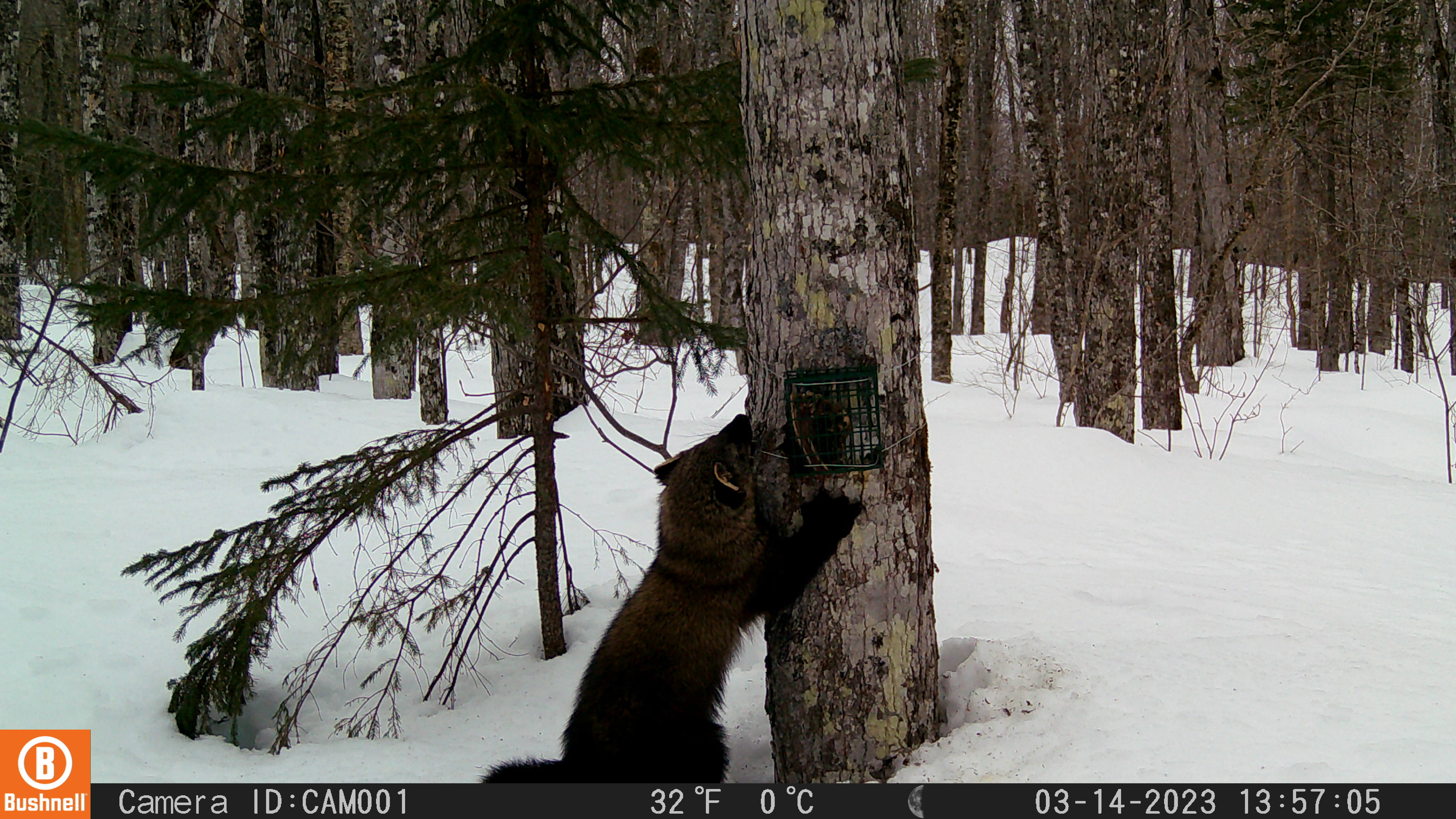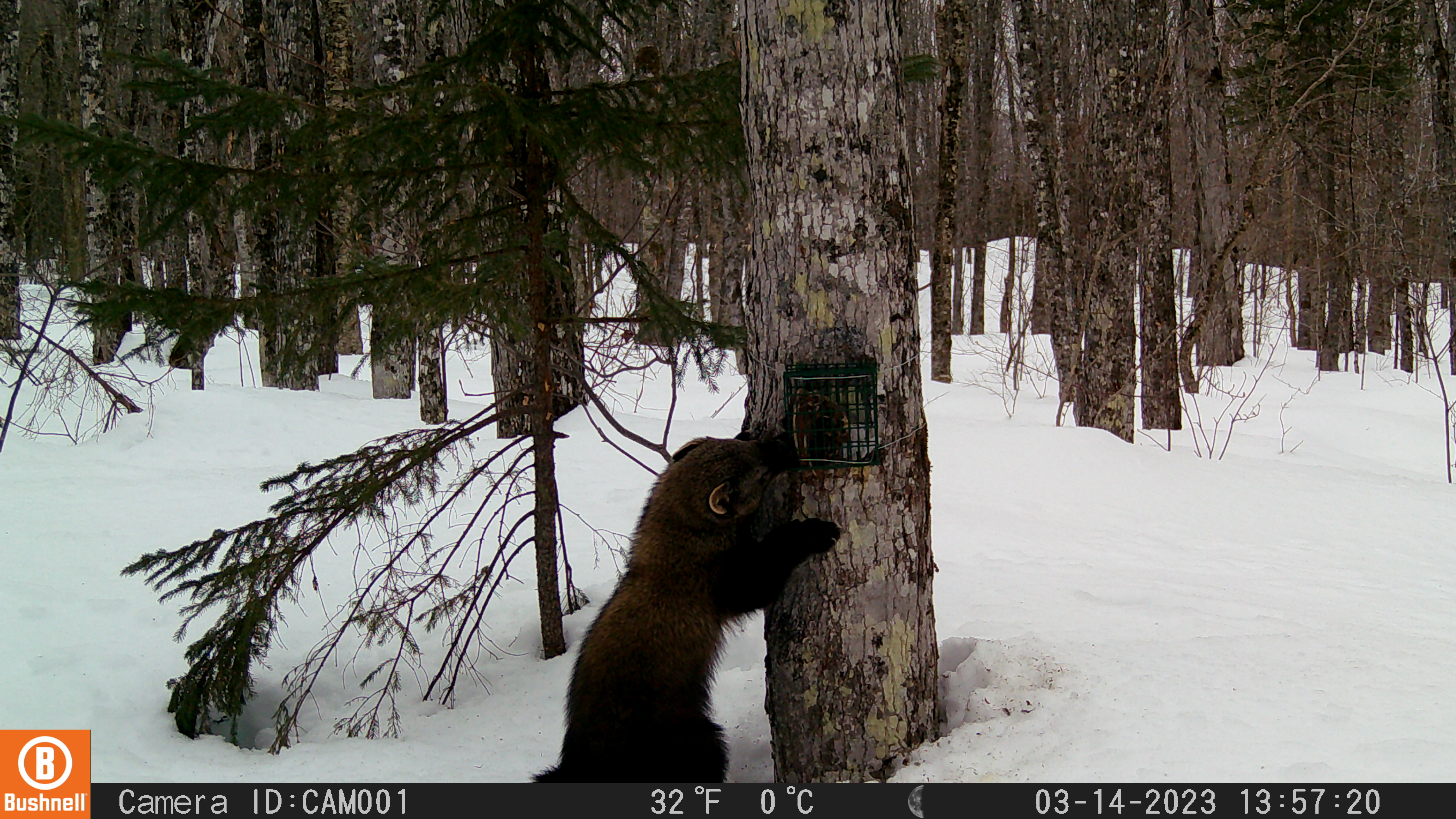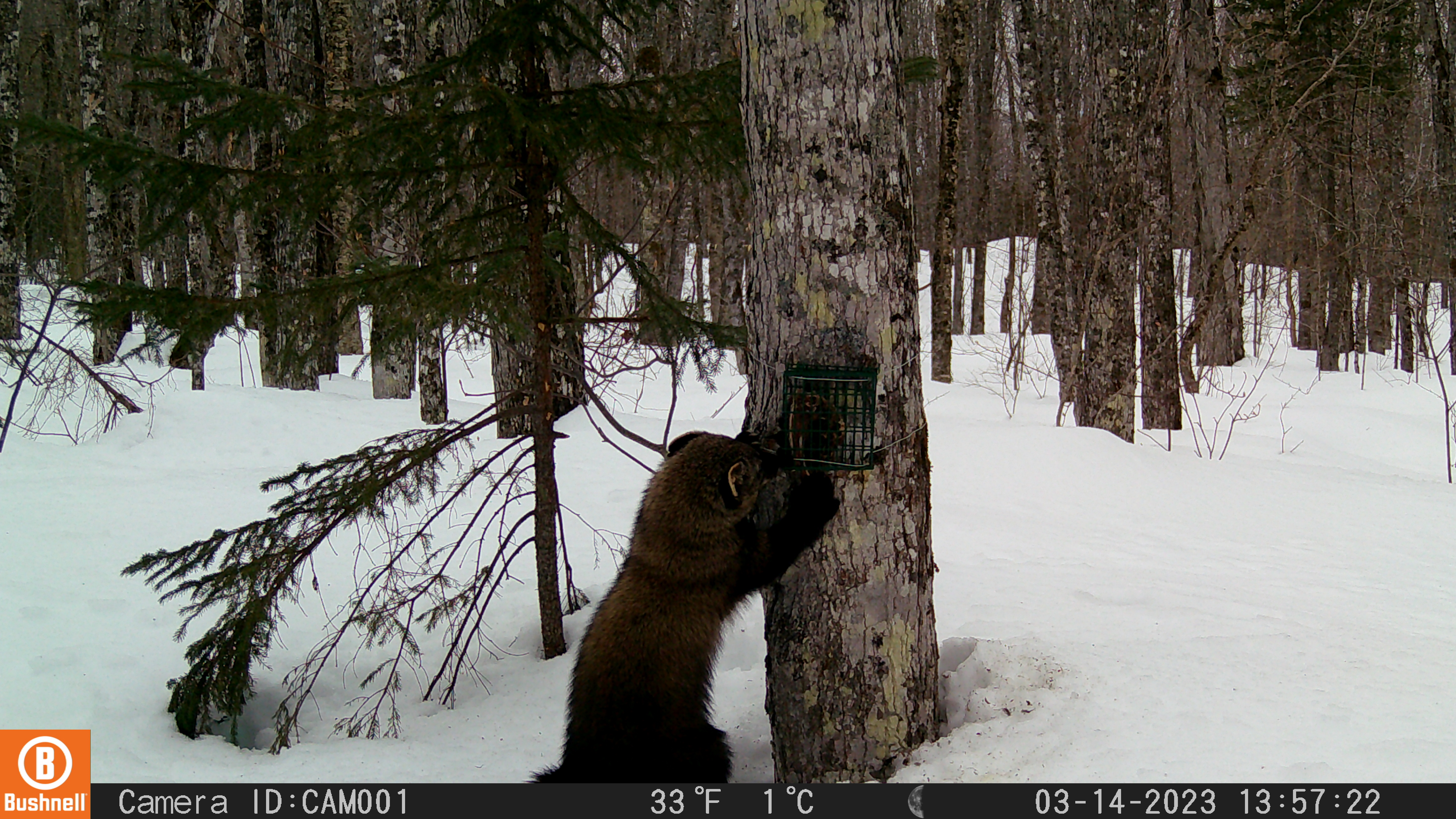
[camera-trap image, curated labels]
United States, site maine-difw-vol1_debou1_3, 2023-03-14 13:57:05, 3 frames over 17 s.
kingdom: Animalia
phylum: Chordata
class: Mammalia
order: Carnivora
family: Mustelidae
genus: Pekania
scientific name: Pekania pennanti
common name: fisher